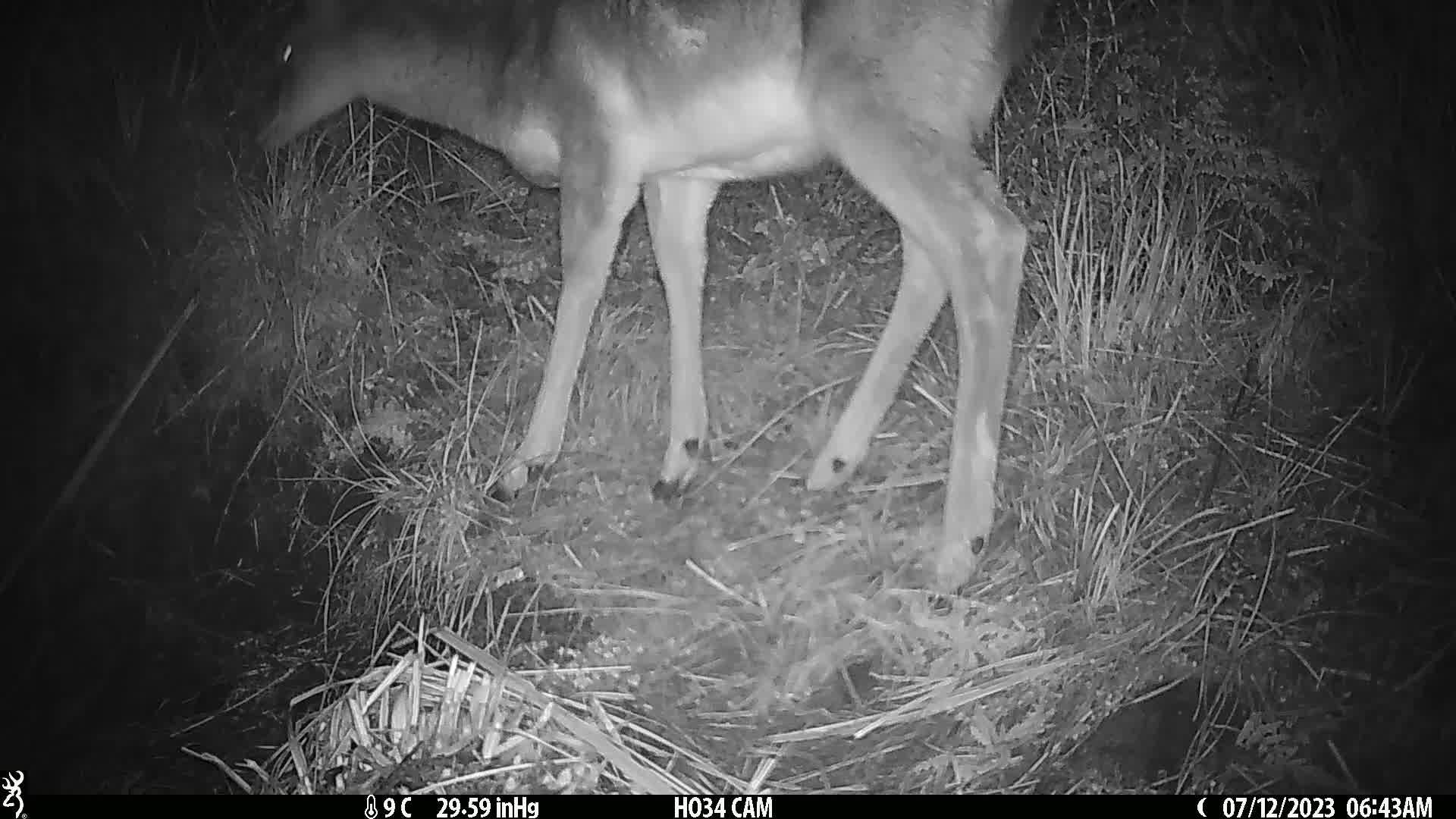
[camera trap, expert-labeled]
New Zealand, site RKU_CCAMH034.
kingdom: Animalia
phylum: Chordata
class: Mammalia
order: Artiodactyla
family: Cervidae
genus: Odocoileus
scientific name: Odocoileus virginianus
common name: white-tailed deer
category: white tailed deer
White tailed deer (white-tailed deer) (Odocoileus virginianus).